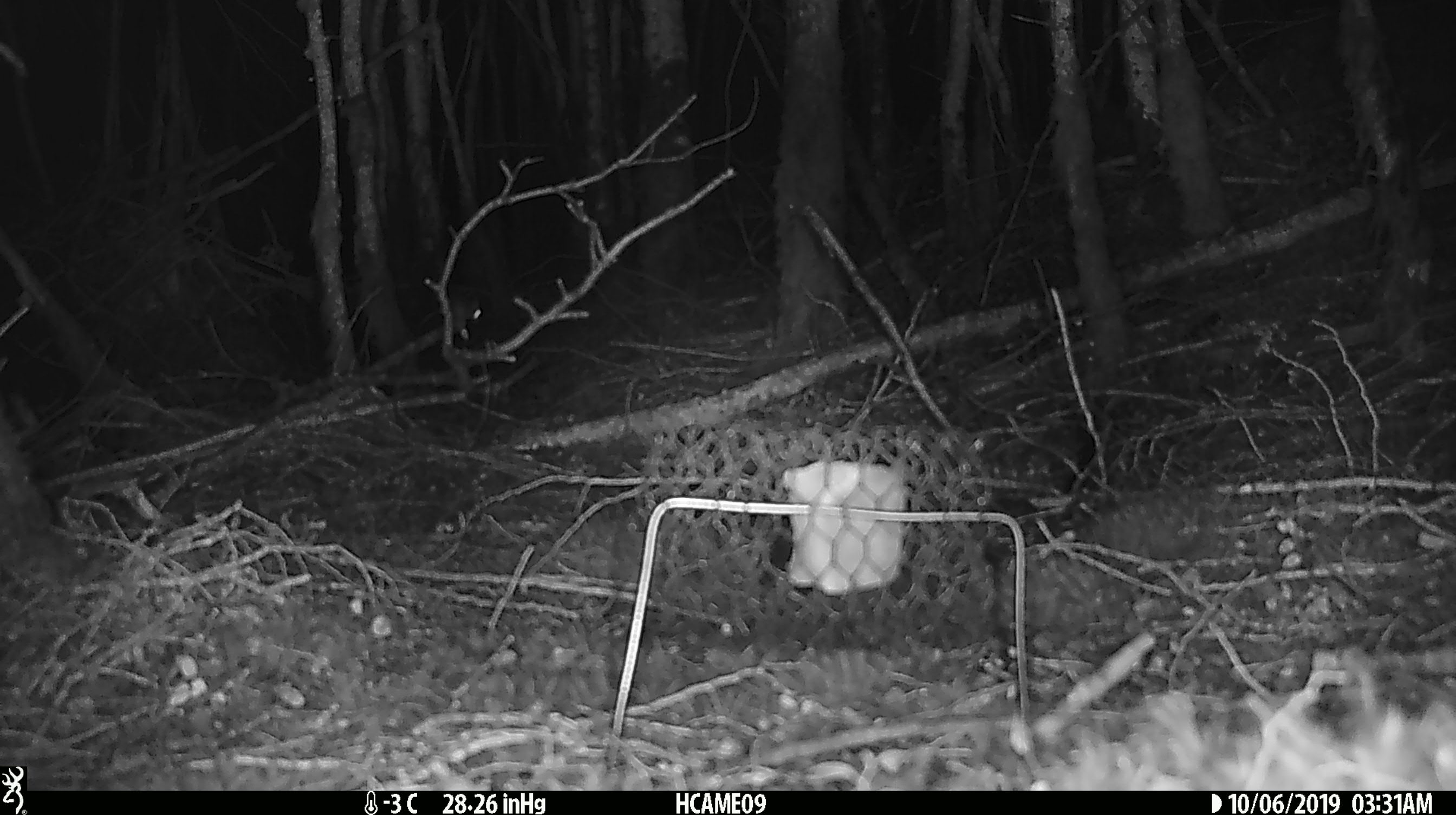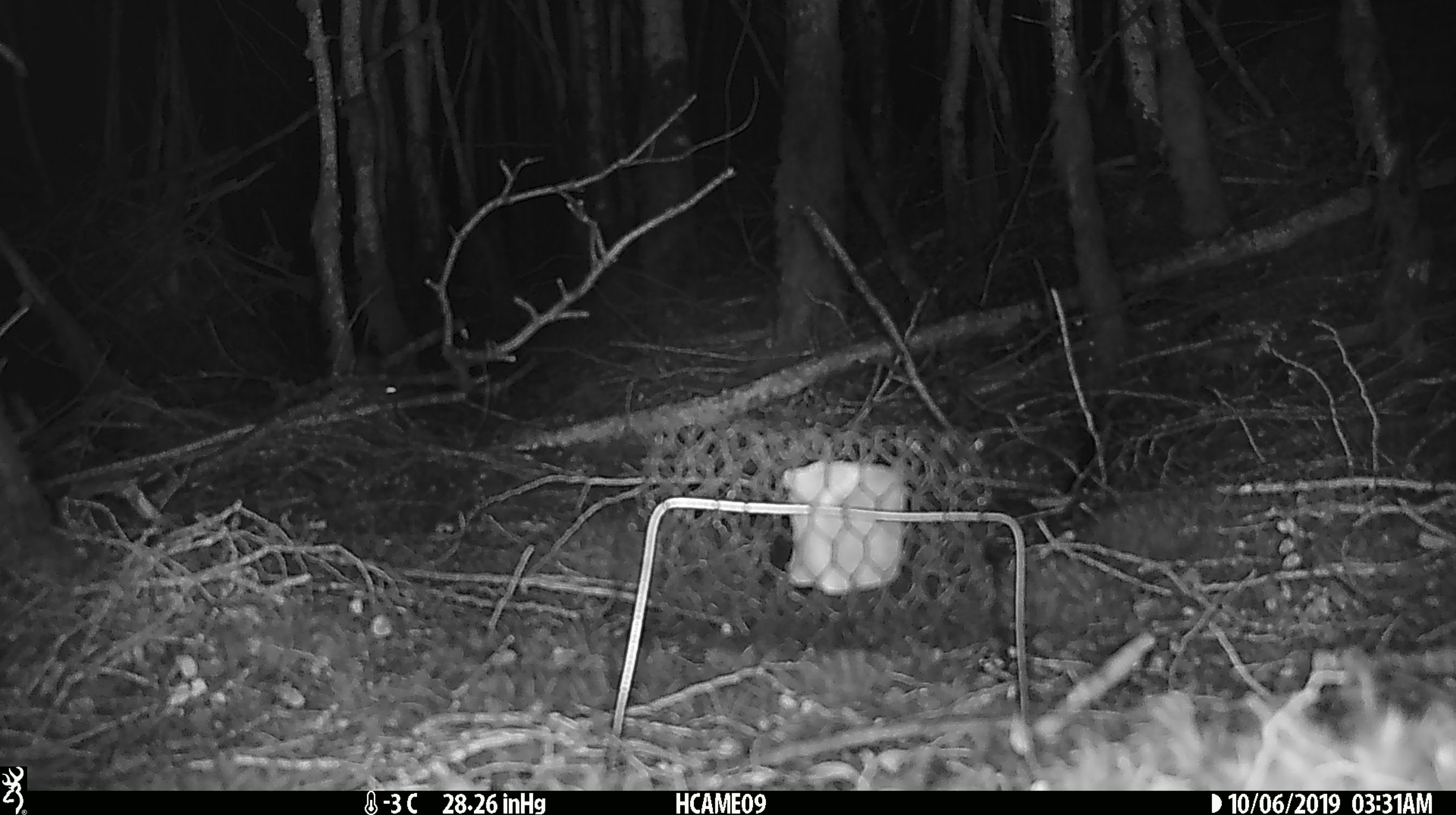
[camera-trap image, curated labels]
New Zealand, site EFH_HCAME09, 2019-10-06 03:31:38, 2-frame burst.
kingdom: Animalia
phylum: Chordata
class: Mammalia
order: Rodentia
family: Muridae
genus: Mus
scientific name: Mus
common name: mouse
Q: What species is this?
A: Mouse (Mus).